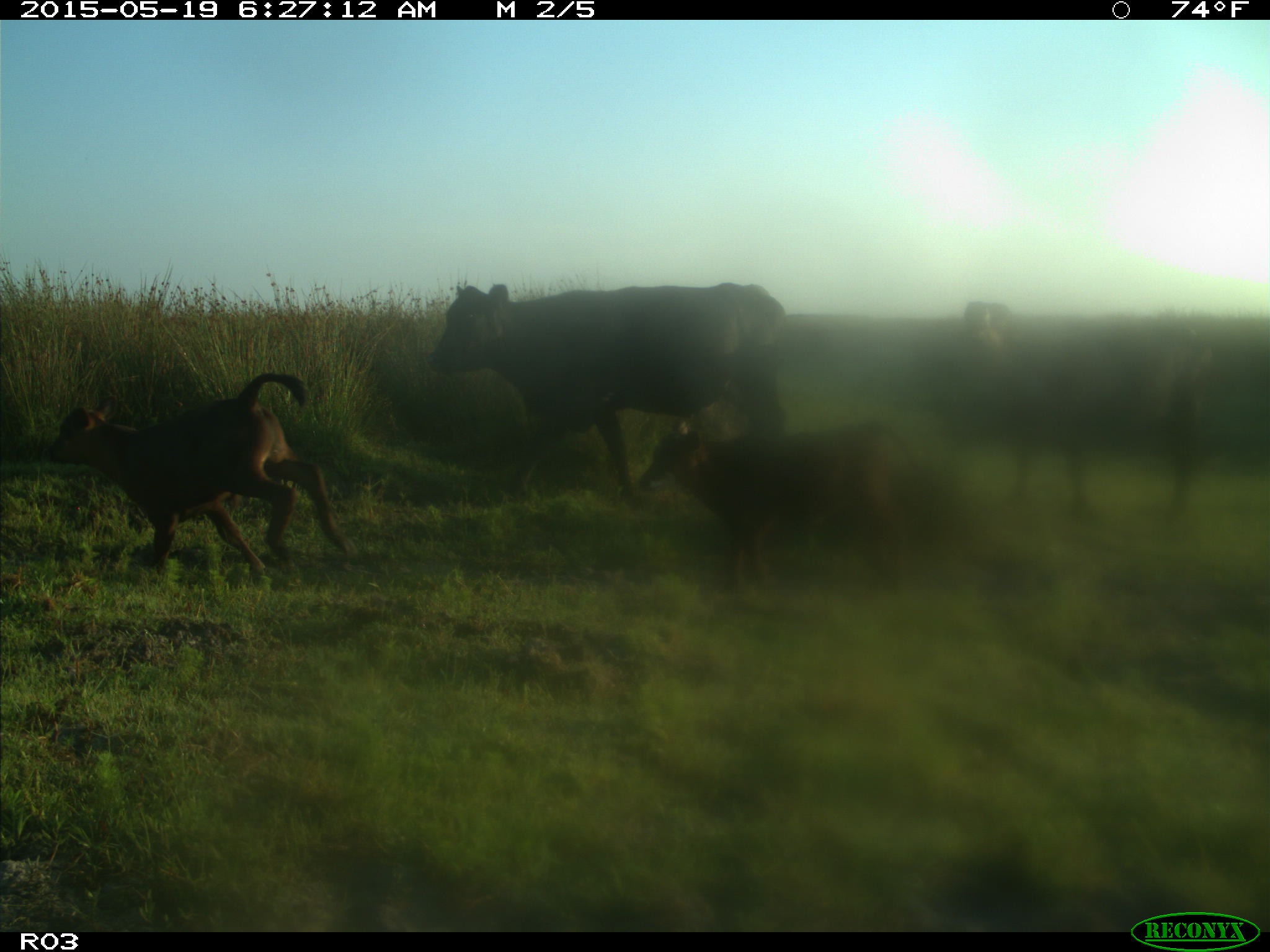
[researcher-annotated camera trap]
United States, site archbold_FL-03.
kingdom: Animalia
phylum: Chordata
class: Mammalia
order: Artiodactyla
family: Bovidae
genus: Bos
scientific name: Bos taurus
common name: domestic cow